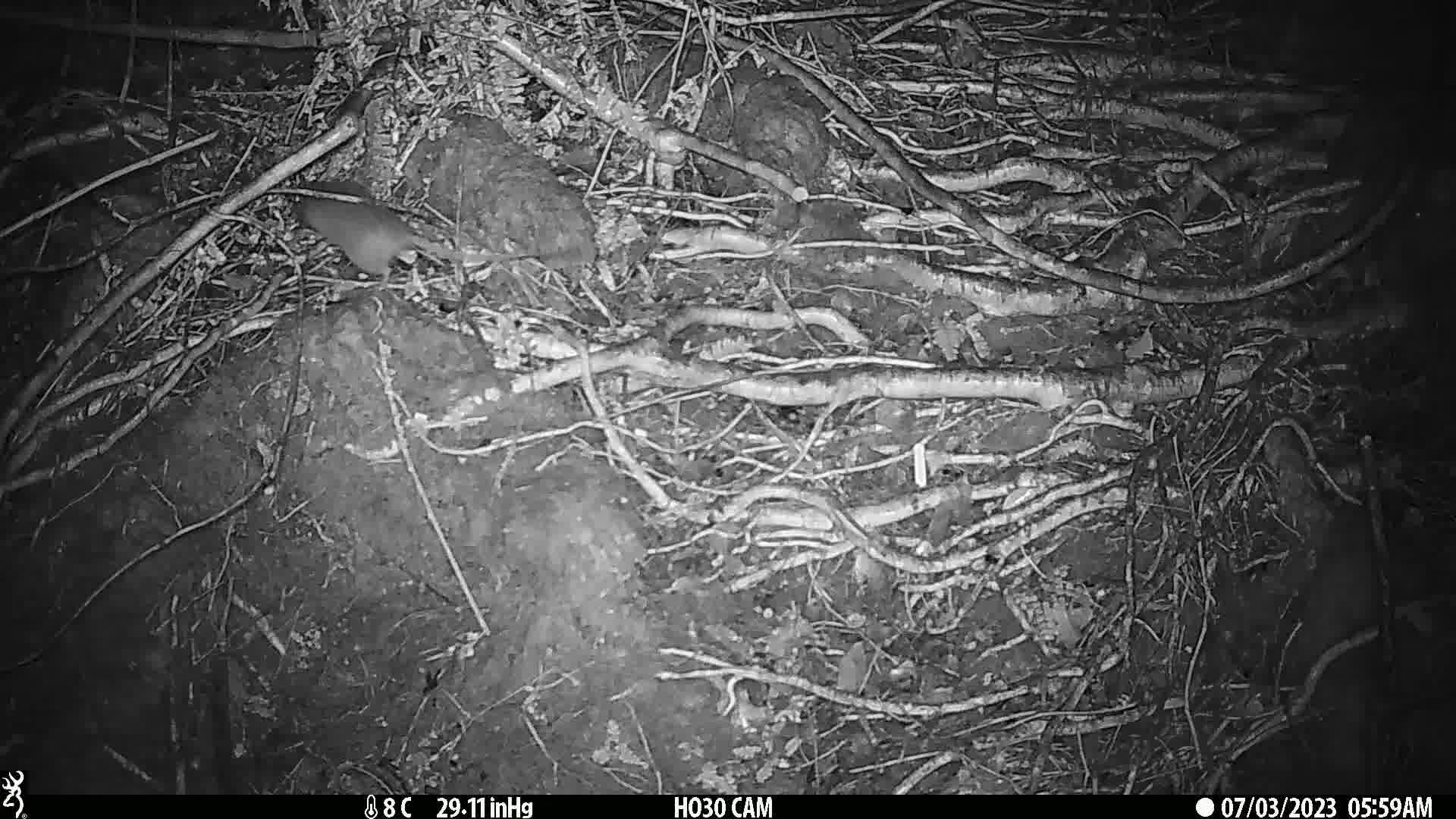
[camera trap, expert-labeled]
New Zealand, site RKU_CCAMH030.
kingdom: Animalia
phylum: Chordata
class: Mammalia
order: Rodentia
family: Muridae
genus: Rattus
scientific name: Rattus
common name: rat